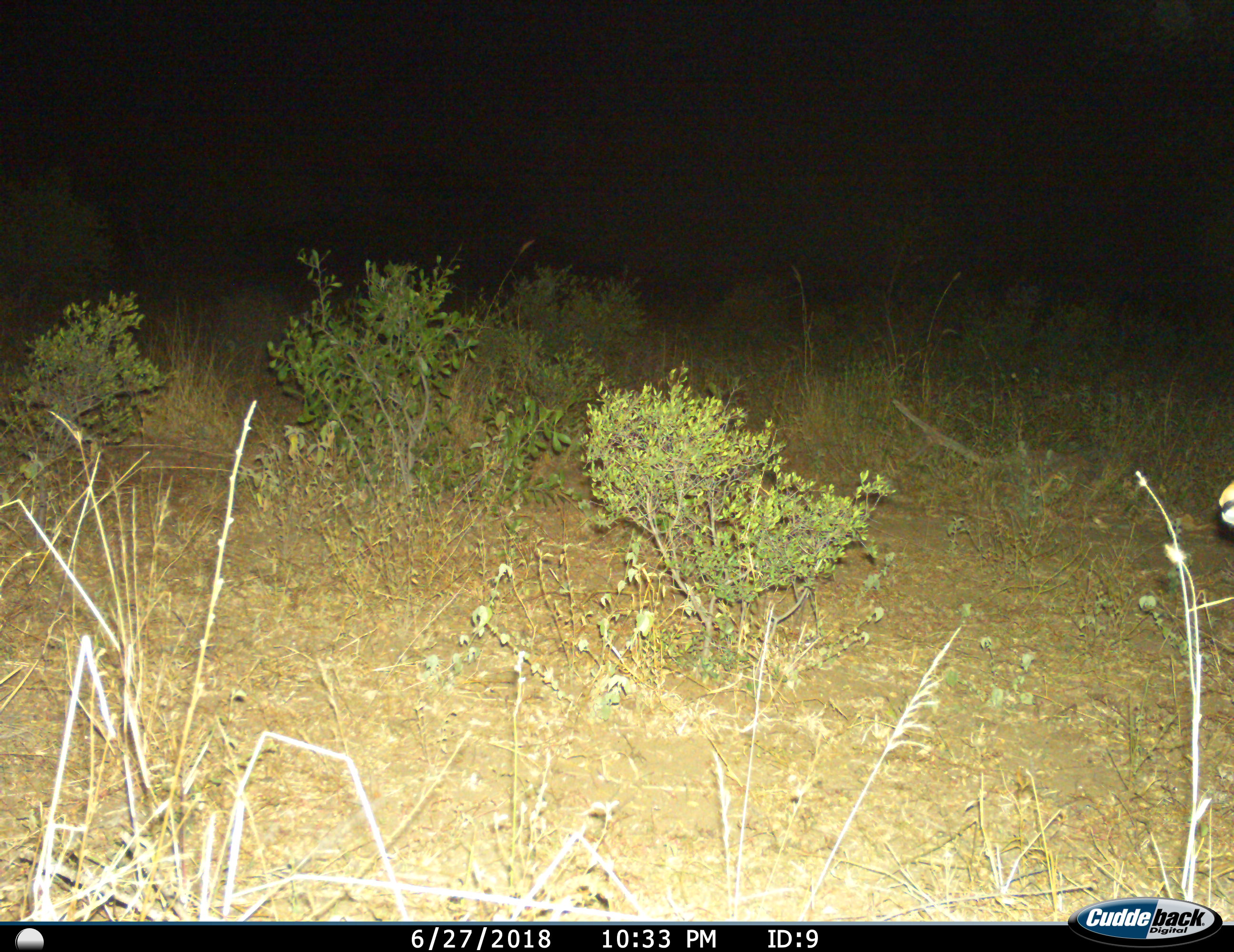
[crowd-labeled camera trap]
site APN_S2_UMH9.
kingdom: Animalia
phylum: Chordata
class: Mammalia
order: Artiodactyla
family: Bovidae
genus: Aepyceros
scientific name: Aepyceros melampus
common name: impala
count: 1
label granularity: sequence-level